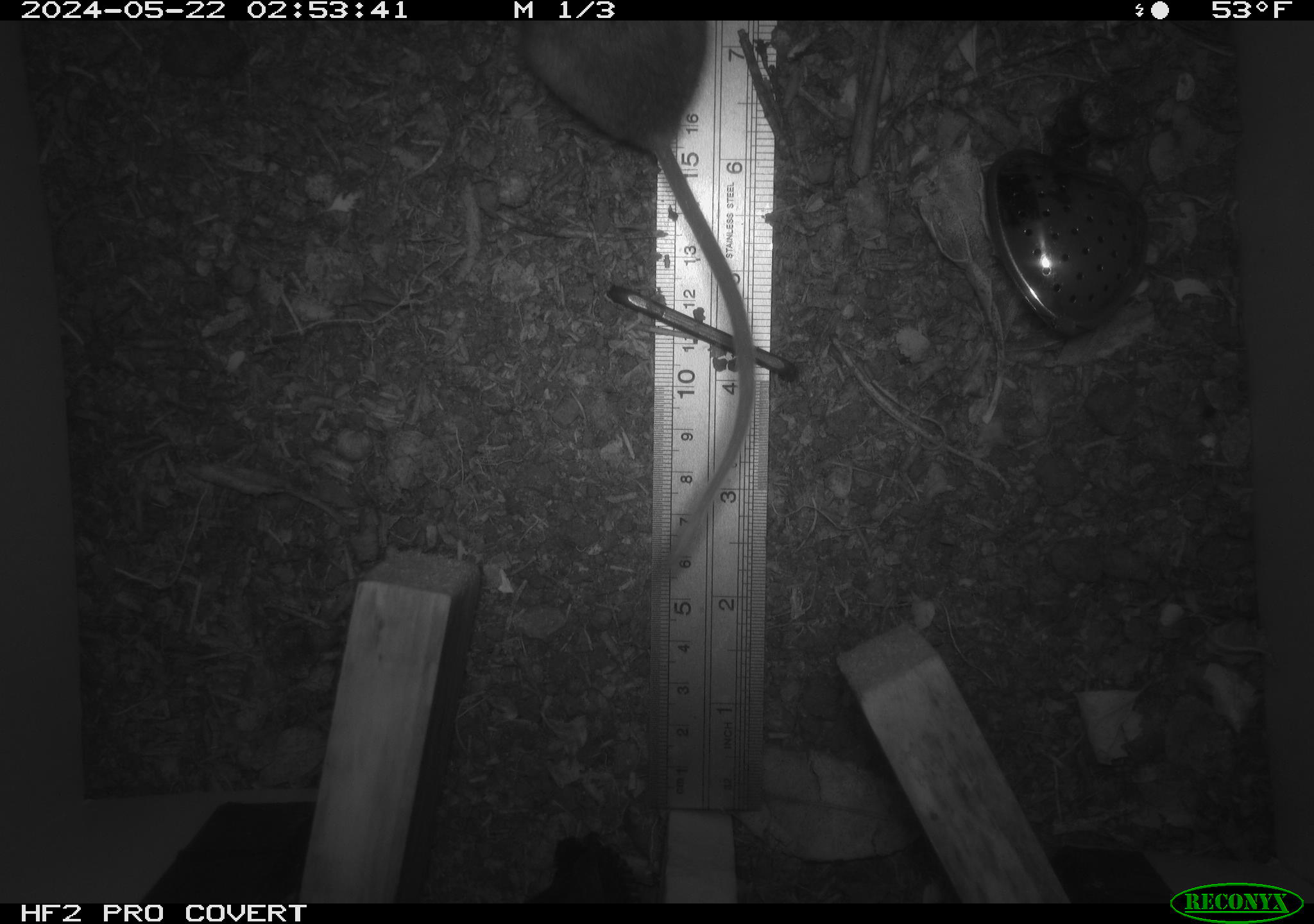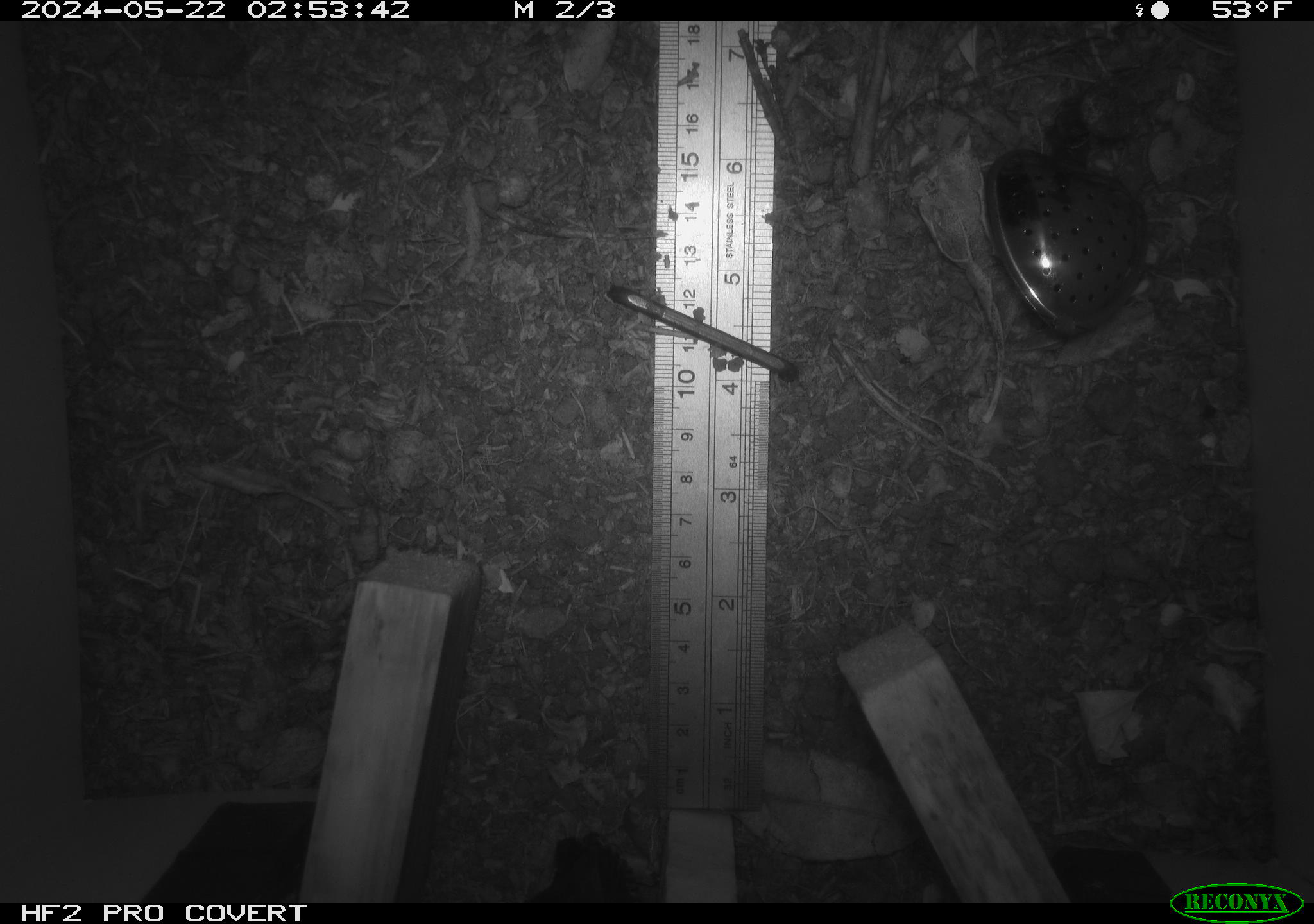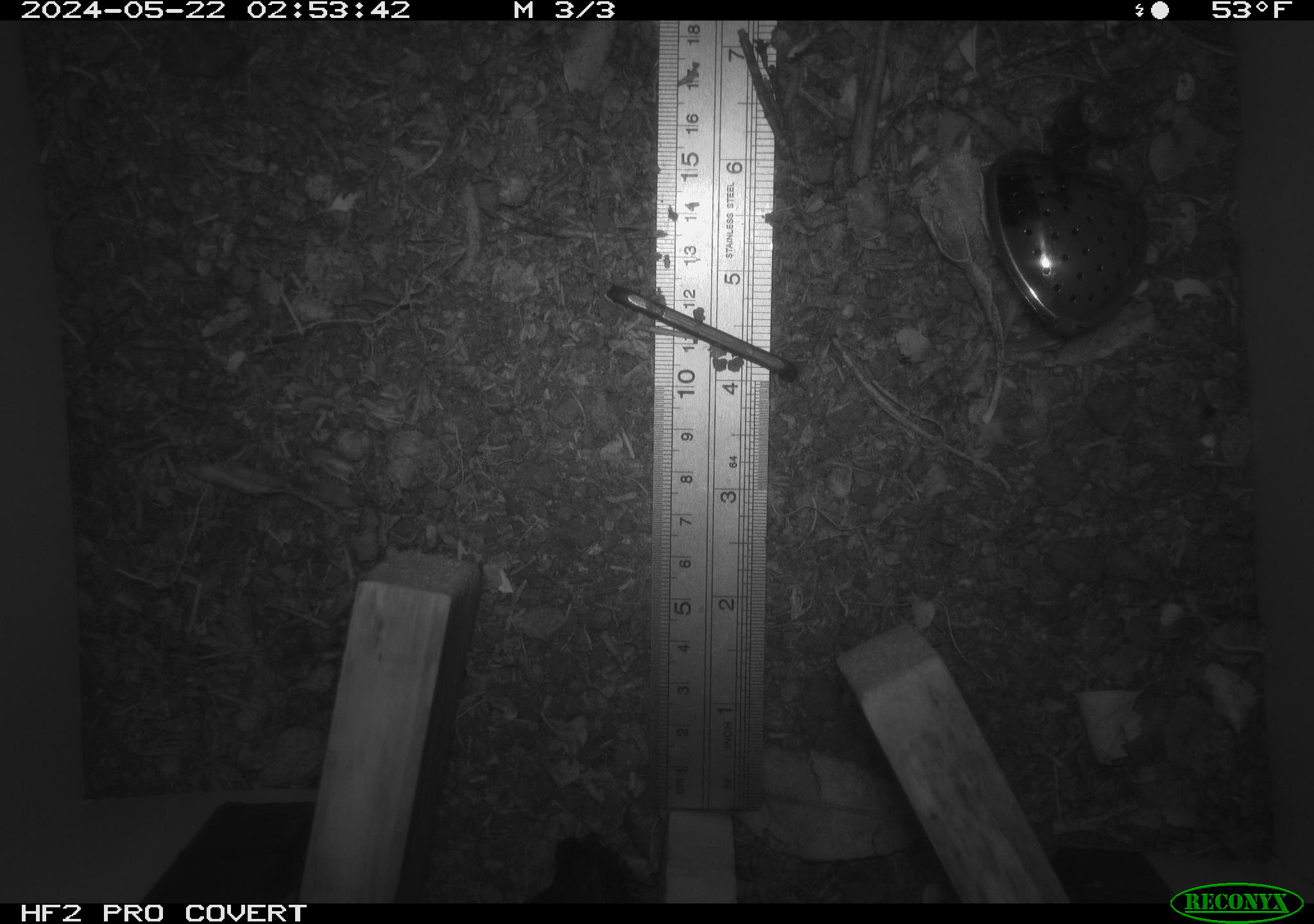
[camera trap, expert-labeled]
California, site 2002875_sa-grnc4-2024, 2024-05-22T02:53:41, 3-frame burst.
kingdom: Animalia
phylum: Chordata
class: Mammalia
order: Rodentia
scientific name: Rodentia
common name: rodent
Rodent (Rodentia).